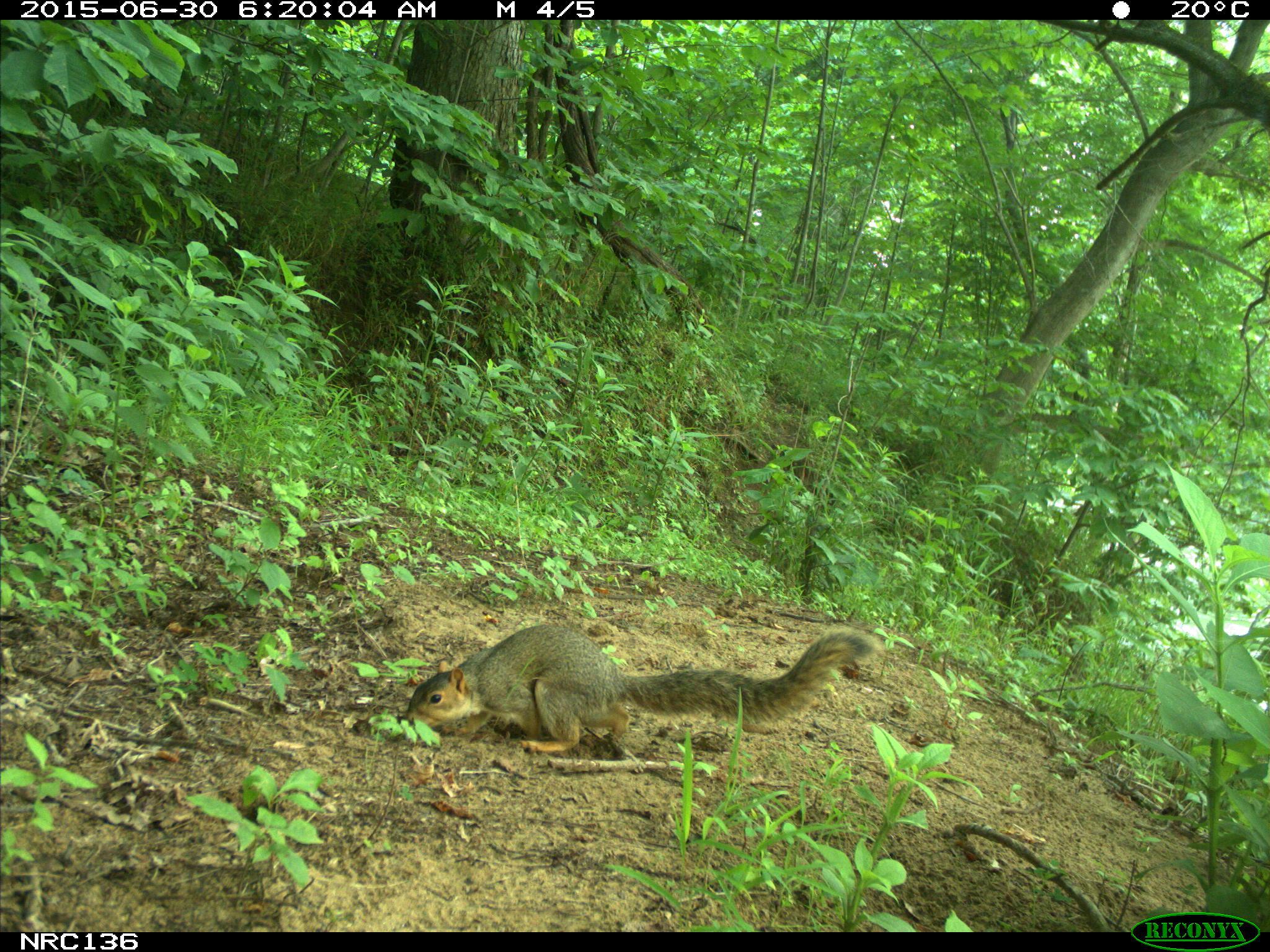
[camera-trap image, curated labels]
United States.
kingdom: Animalia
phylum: Chordata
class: Mammalia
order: Rodentia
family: Sciuridae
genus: Sciurus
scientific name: Sciurus niger cinereus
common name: eastern fox squirrel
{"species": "Eastern Fox Squirrel (Sciurus niger cinereus)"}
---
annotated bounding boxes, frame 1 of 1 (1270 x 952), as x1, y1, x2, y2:
Eastern Fox Squirrel: 398, 611, 891, 762